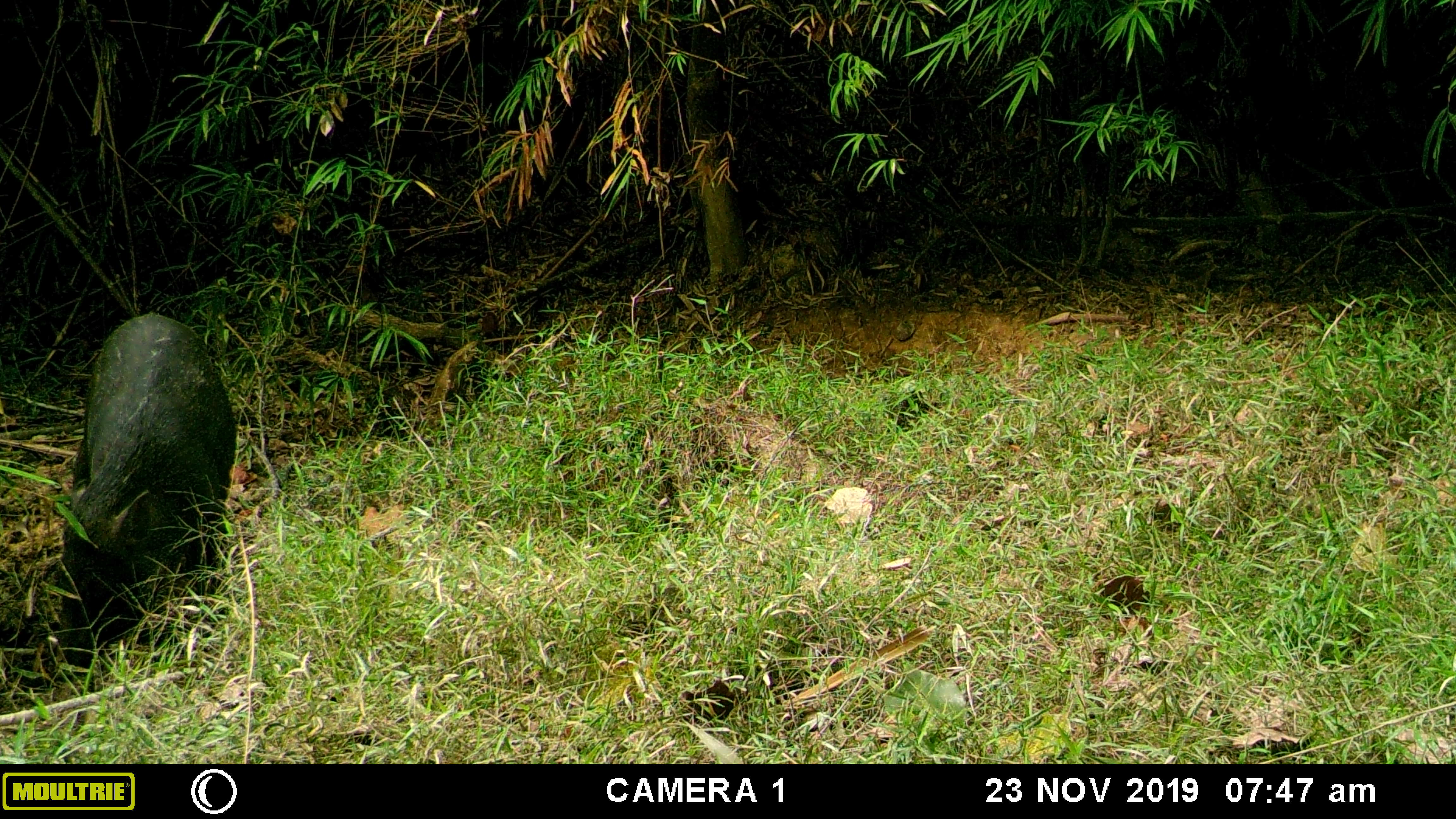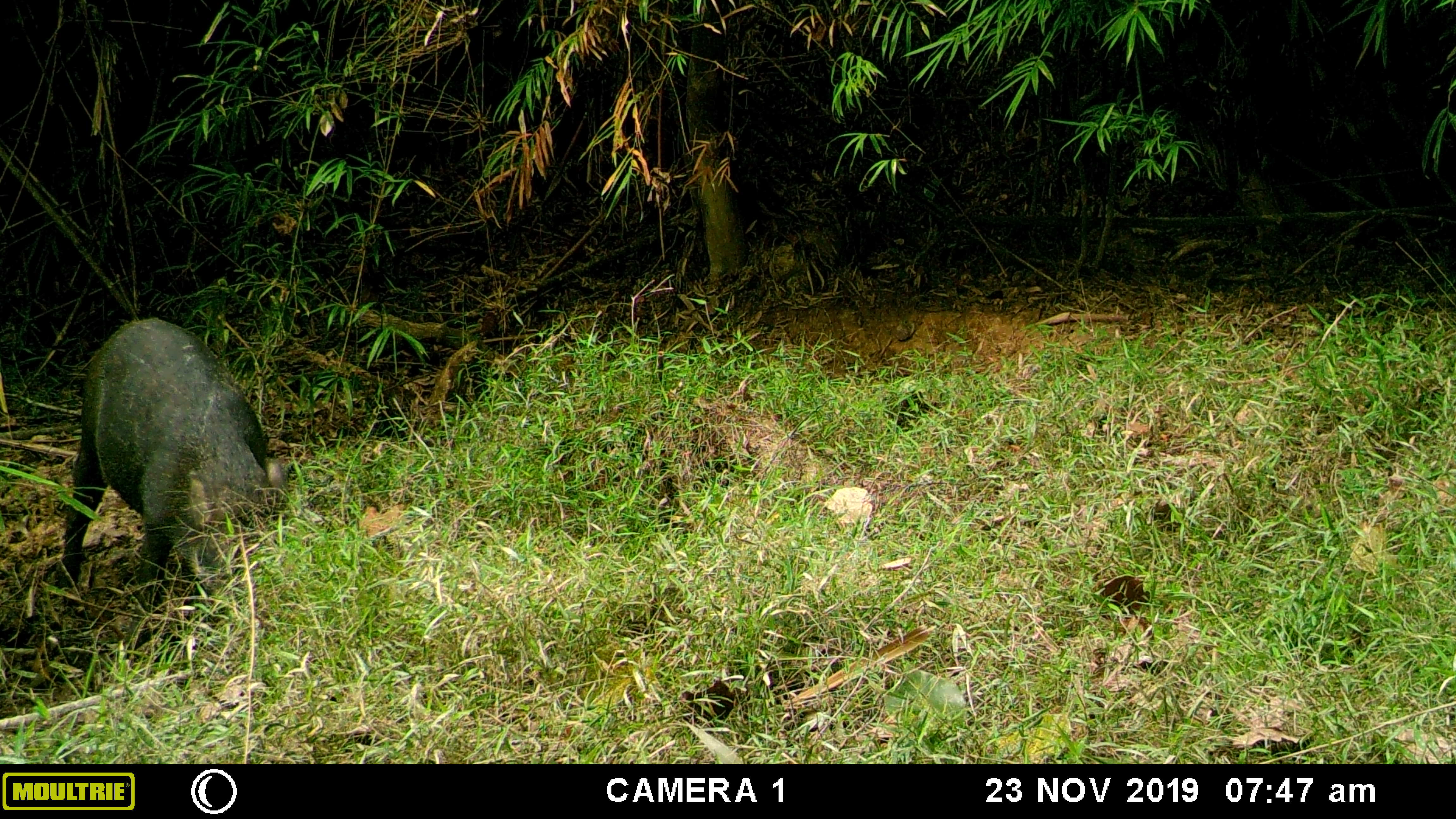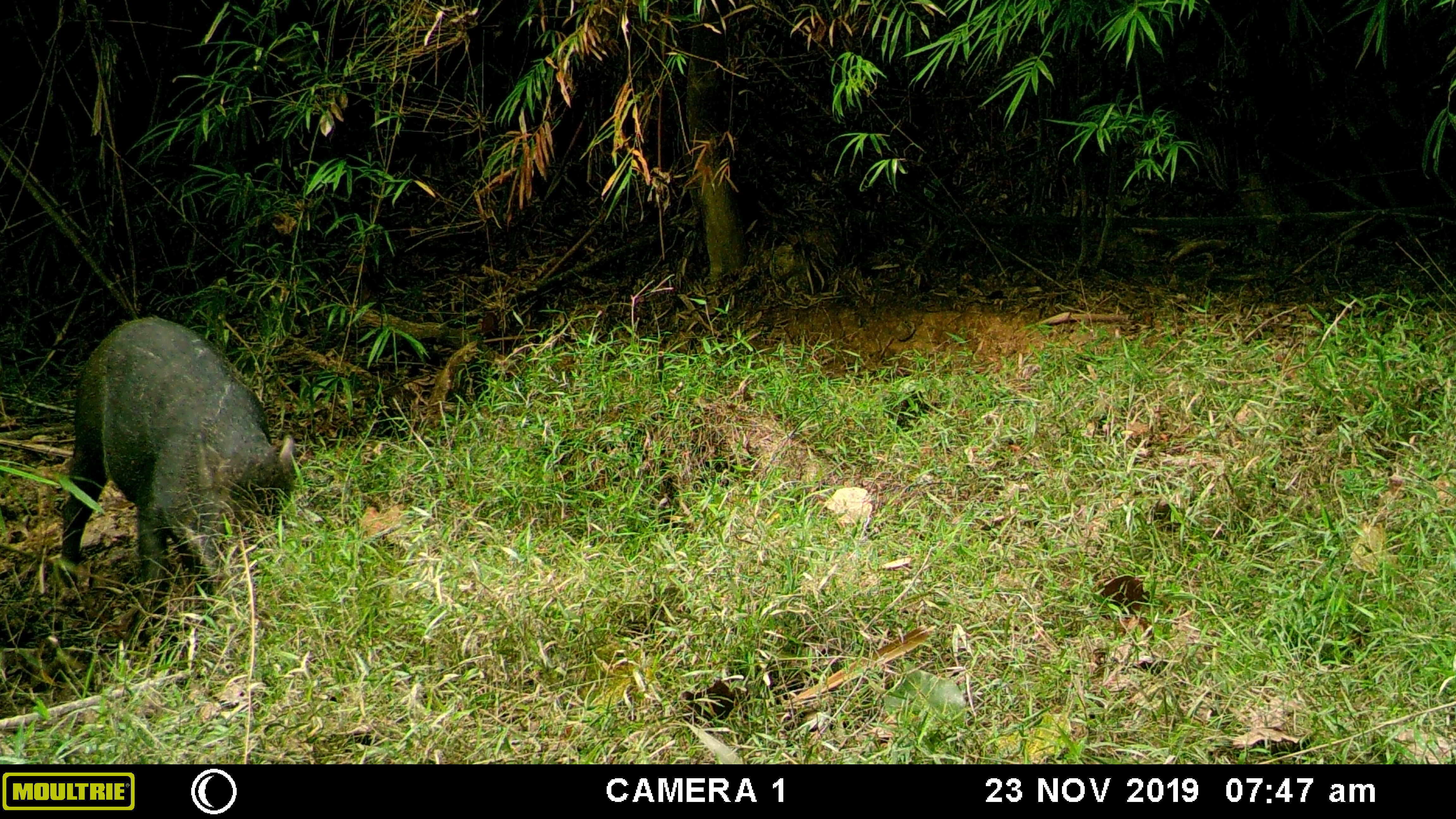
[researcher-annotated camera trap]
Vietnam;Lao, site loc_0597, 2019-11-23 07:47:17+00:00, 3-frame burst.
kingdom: Animalia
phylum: Chordata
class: Mammalia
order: Artiodactyla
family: Suidae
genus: Sus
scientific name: Sus scrofa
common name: eurasian wild pig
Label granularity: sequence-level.